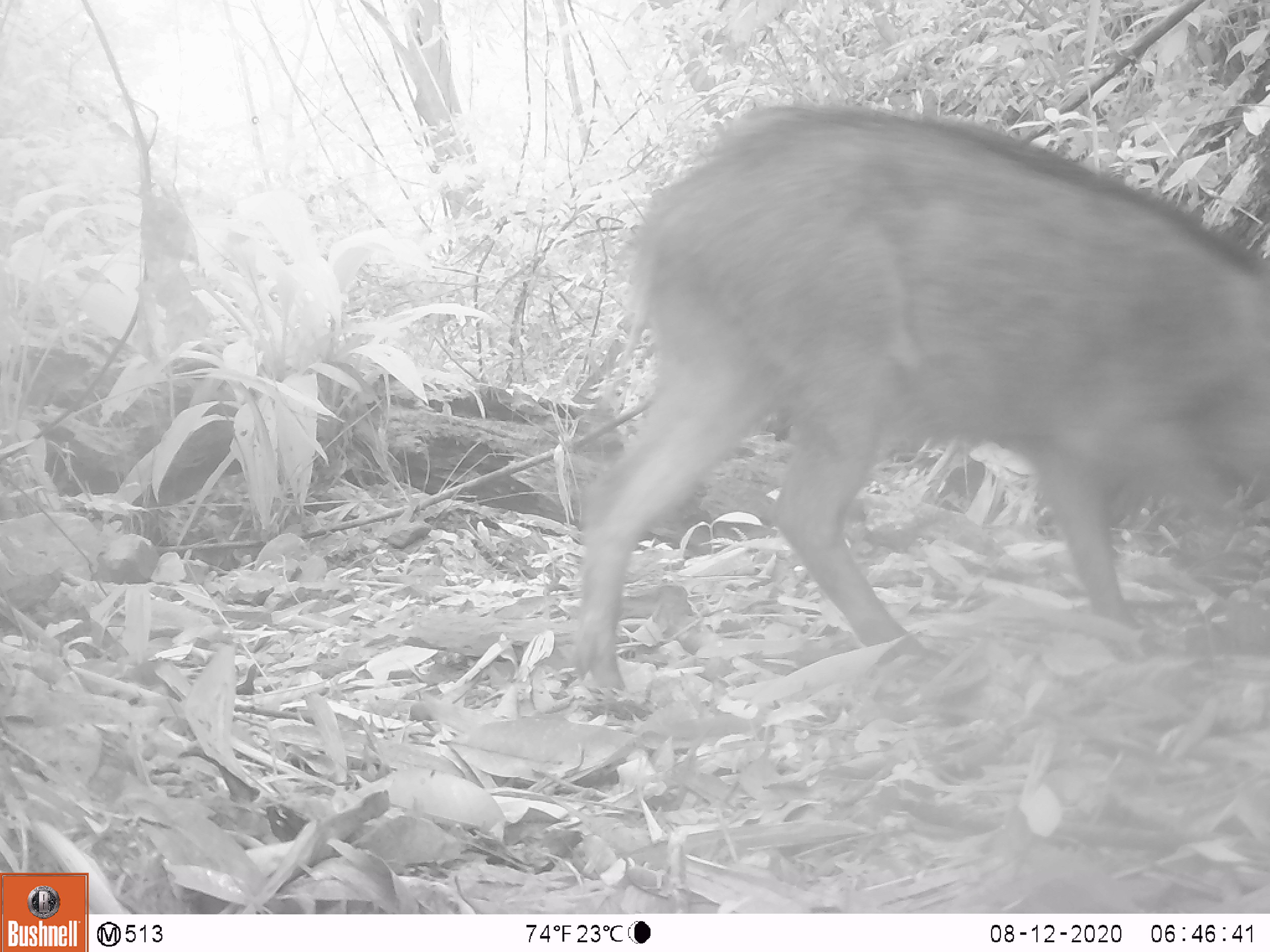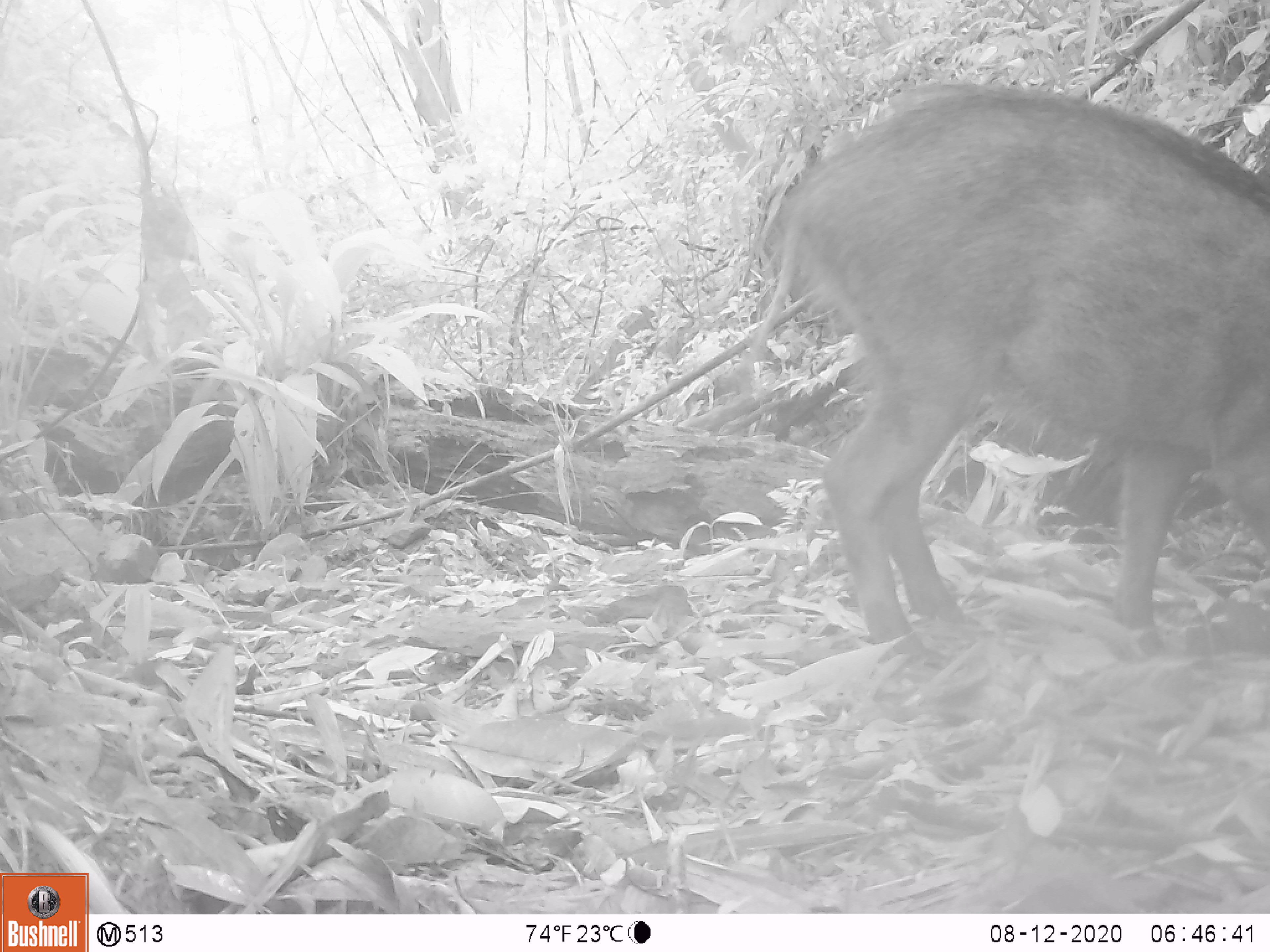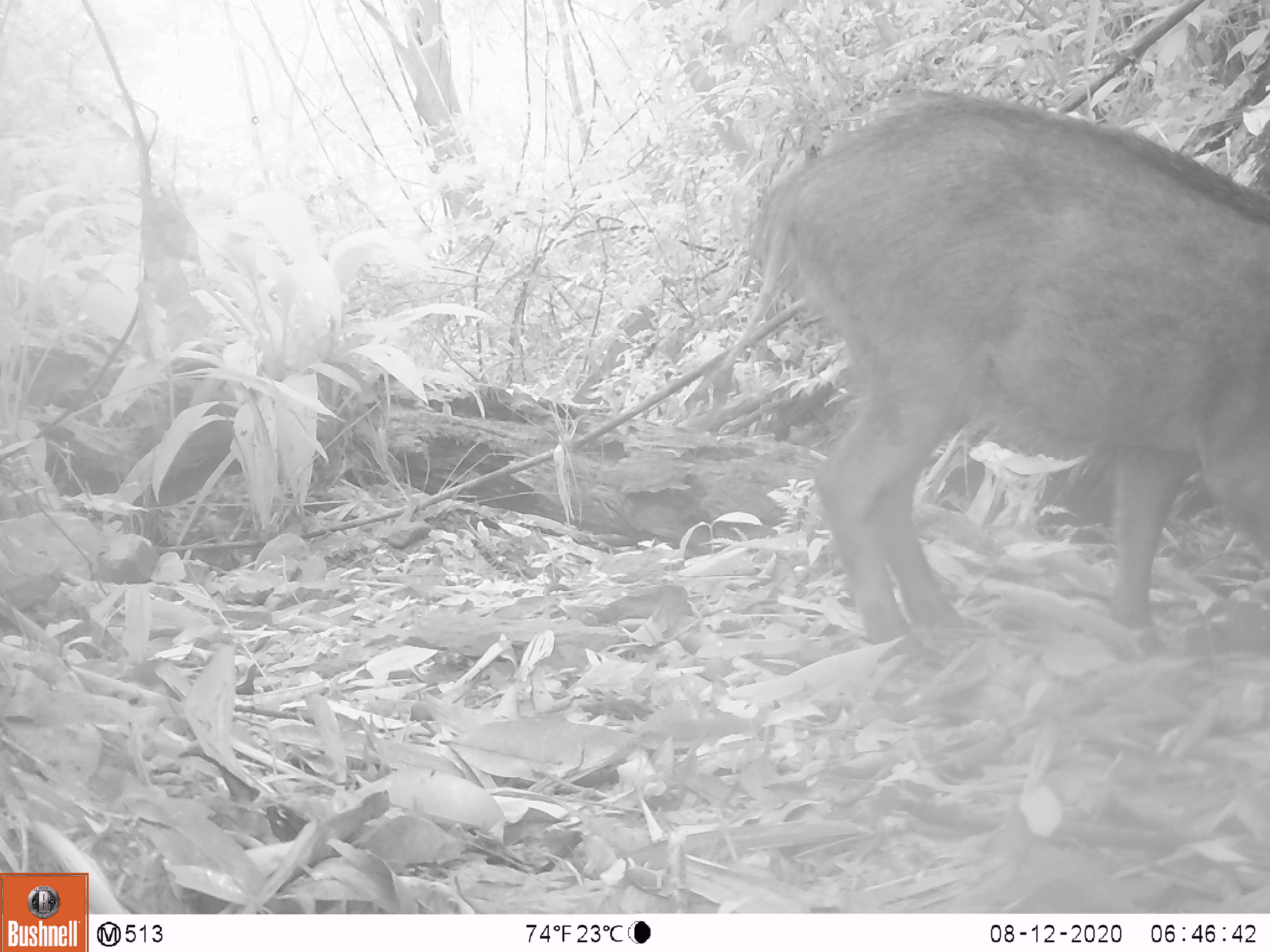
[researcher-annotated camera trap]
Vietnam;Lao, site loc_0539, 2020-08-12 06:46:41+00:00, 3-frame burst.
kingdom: Animalia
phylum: Chordata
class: Mammalia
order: Artiodactyla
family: Suidae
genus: Sus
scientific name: Sus scrofa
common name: eurasian wild pig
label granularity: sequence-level